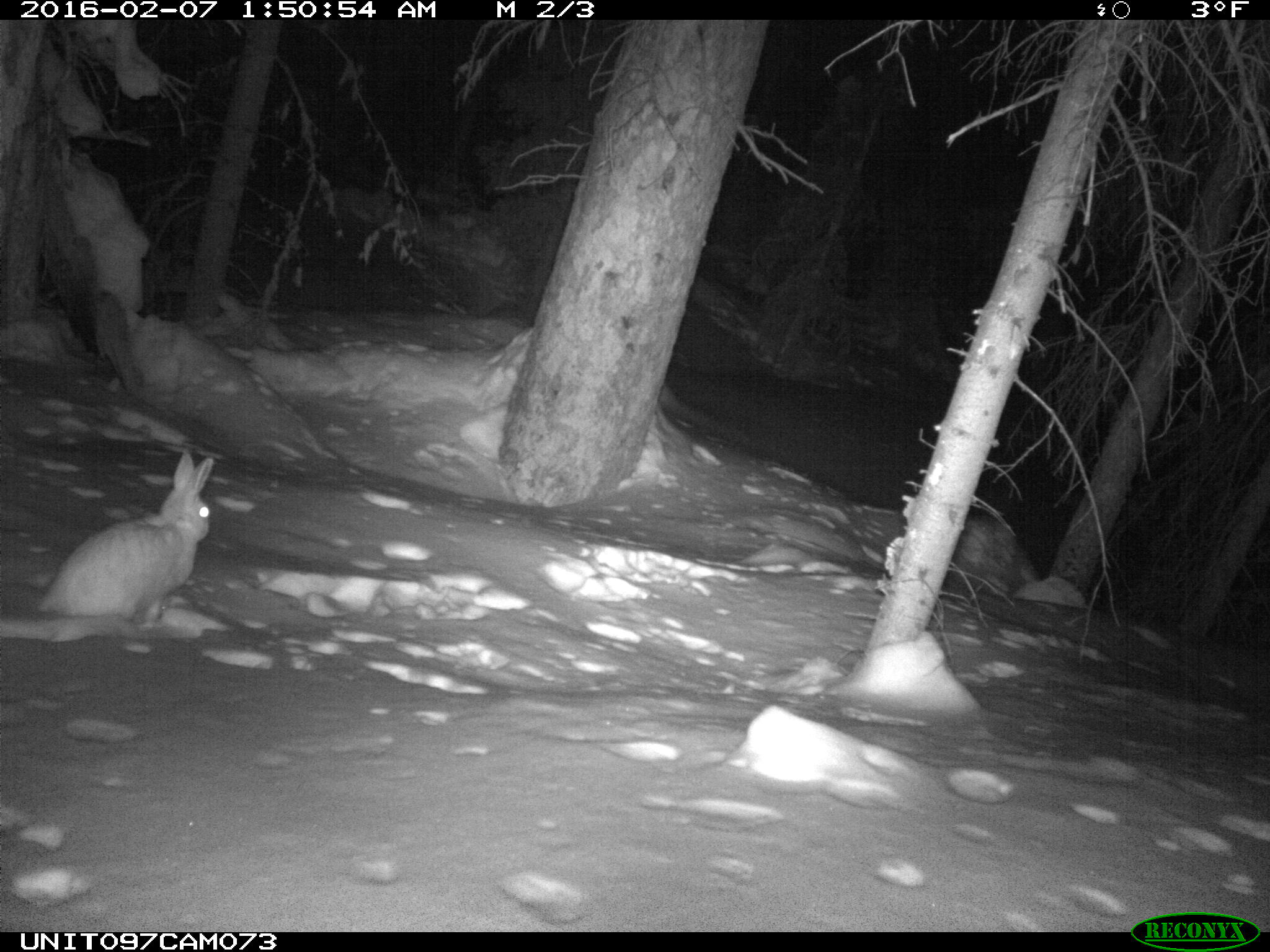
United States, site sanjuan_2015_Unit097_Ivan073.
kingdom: Animalia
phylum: Chordata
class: Mammalia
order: Lagomorpha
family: Leporidae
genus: Lepus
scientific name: Lepus americanus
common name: snowshoe hare